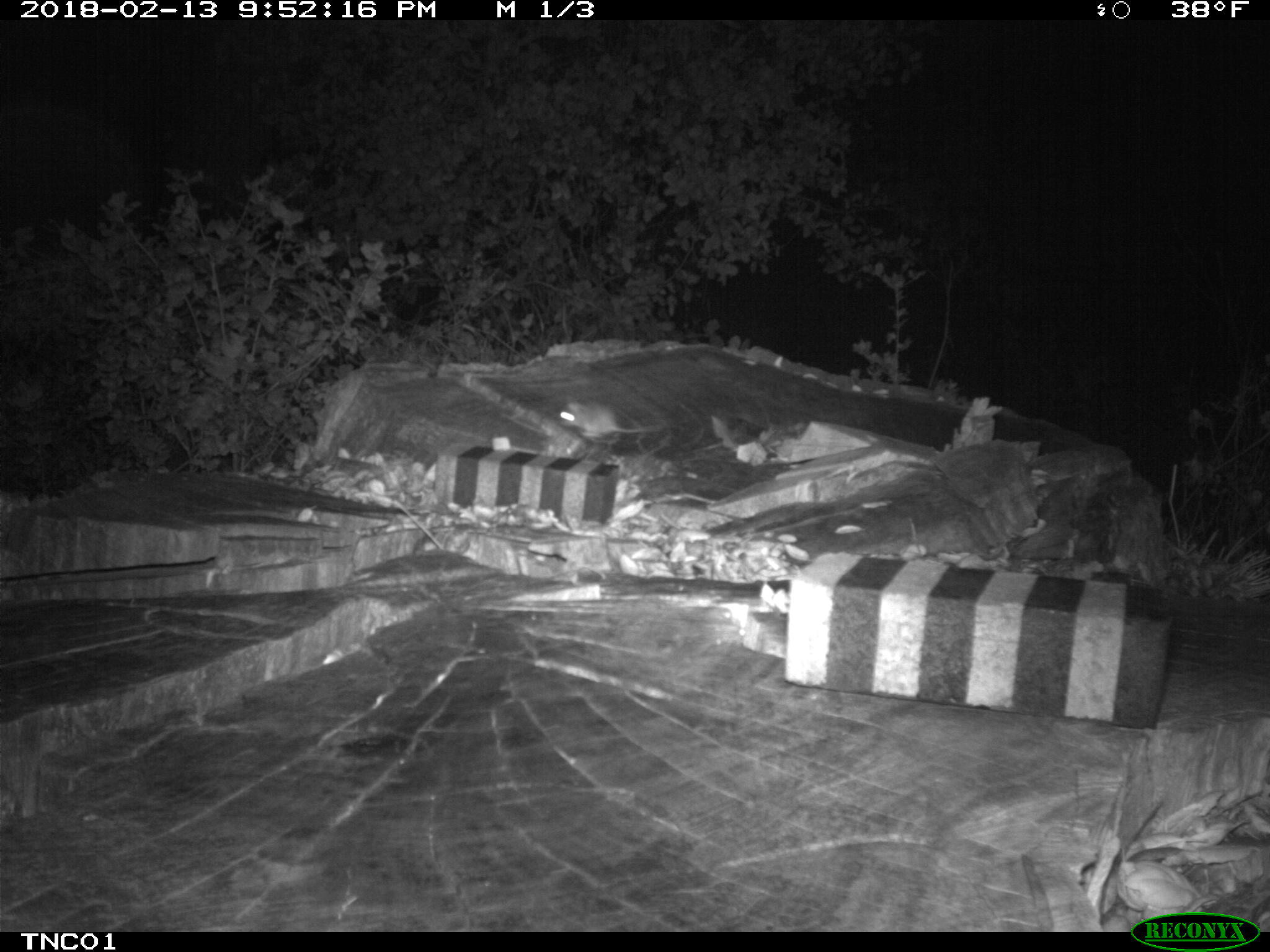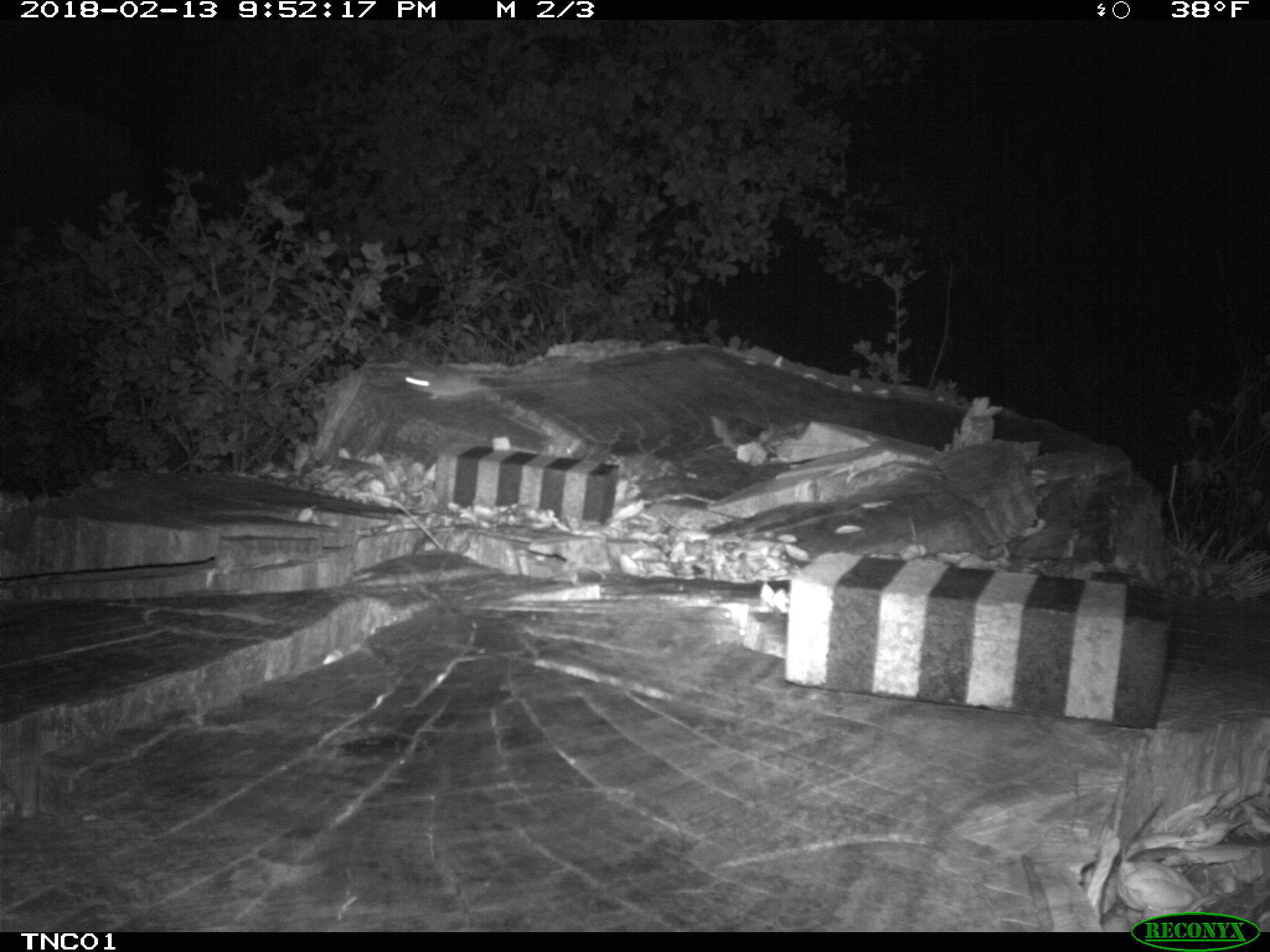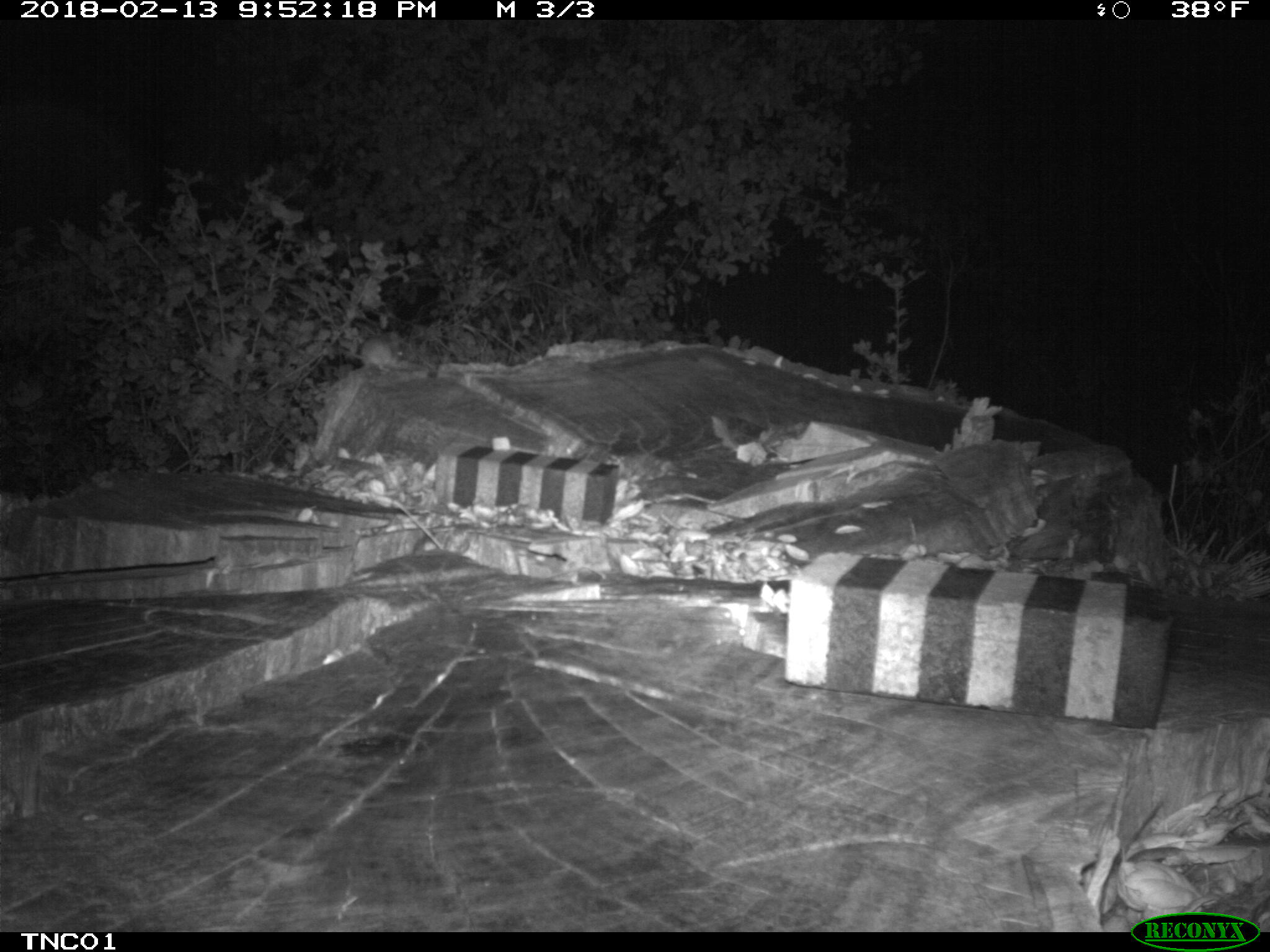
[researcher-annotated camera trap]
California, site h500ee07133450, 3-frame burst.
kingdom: Animalia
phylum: Chordata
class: Mammalia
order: Rodentia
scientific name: Rodentia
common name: rodent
Rodent (Rodentia).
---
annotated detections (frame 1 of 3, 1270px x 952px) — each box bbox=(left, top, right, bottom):
rodent: bbox=(557, 397, 660, 437)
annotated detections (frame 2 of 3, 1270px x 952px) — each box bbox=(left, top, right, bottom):
rodent: bbox=(399, 363, 591, 400)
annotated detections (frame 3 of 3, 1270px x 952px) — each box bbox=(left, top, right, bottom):
rodent: bbox=(349, 332, 402, 371)